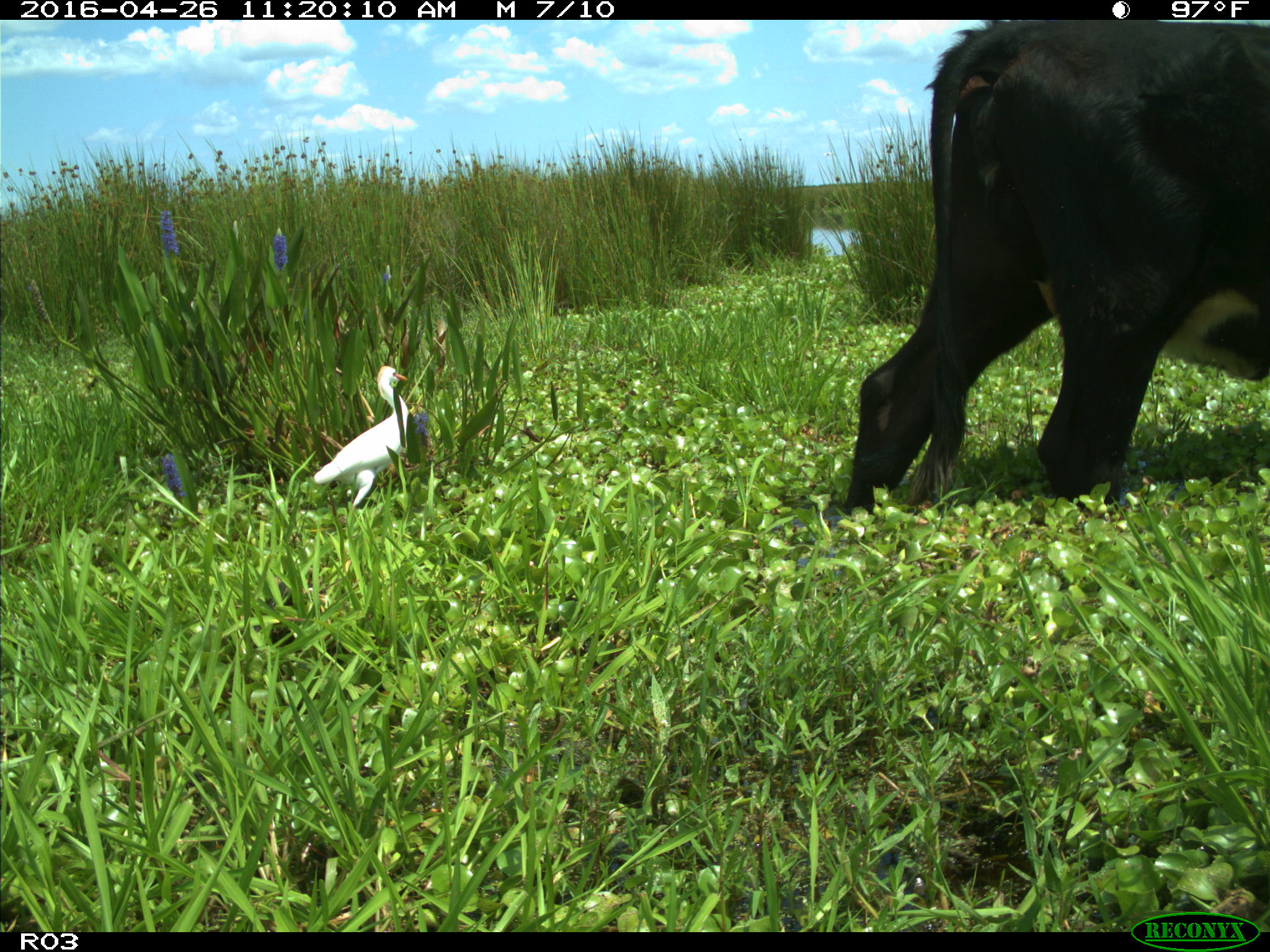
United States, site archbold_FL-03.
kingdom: Animalia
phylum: Chordata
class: Mammalia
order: Artiodactyla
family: Bovidae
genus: Bos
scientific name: Bos taurus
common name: domestic cow